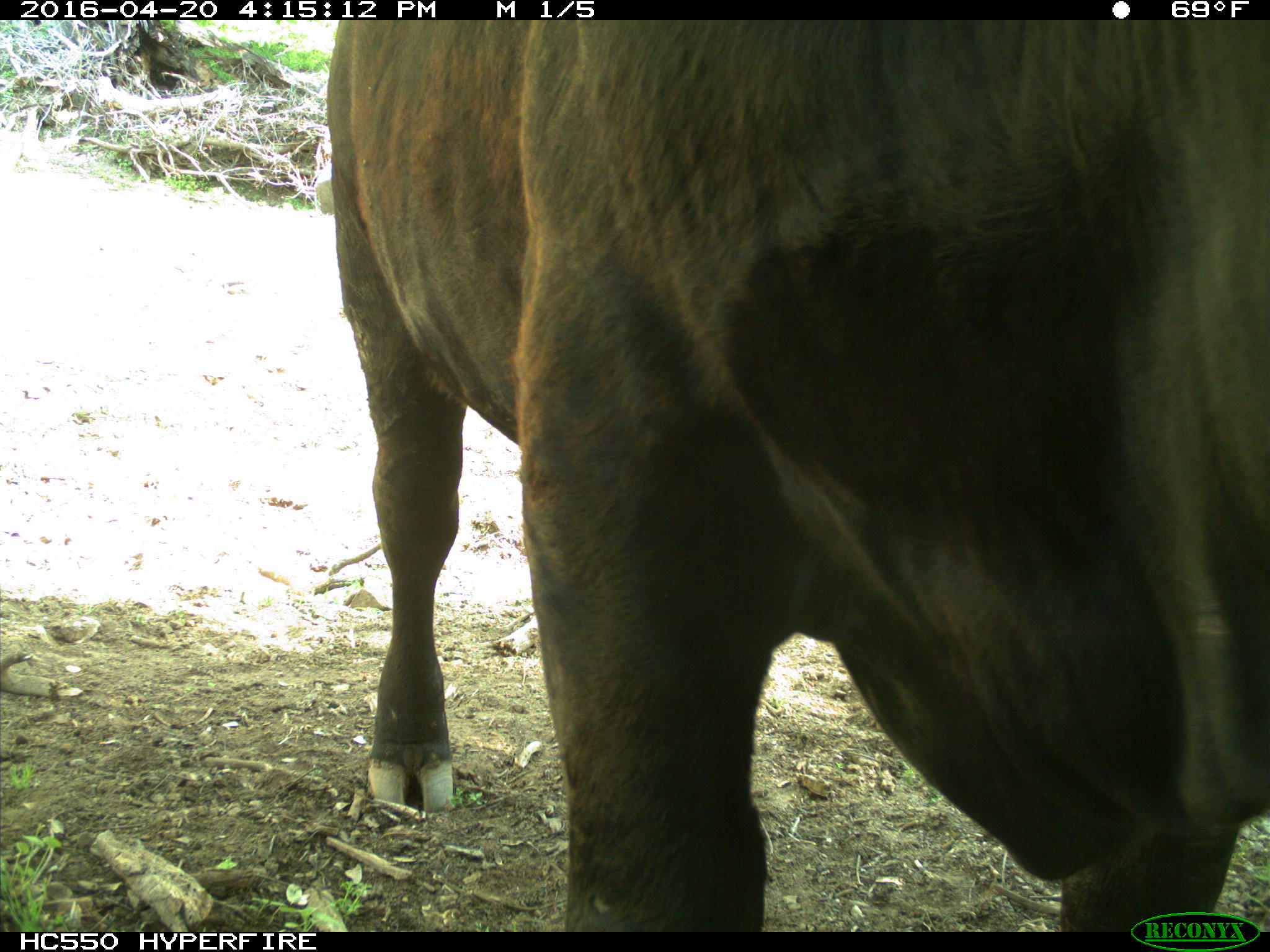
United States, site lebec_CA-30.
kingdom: Animalia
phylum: Chordata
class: Mammalia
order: Artiodactyla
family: Bovidae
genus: Bos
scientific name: Bos taurus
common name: domestic cow